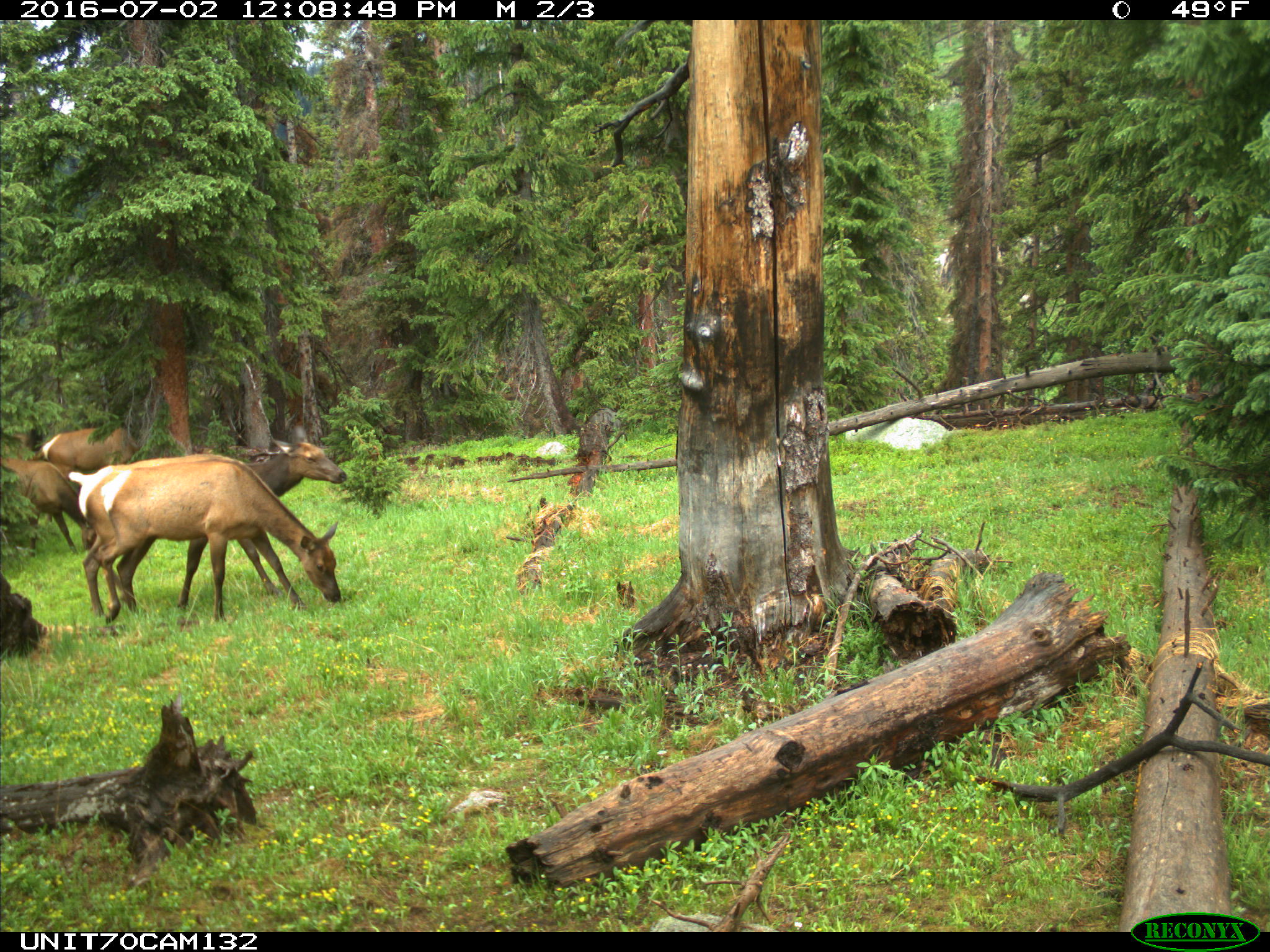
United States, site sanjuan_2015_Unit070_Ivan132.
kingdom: Animalia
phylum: Chordata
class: Mammalia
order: Artiodactyla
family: Cervidae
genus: Cervus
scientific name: Cervus elaphus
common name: red deer